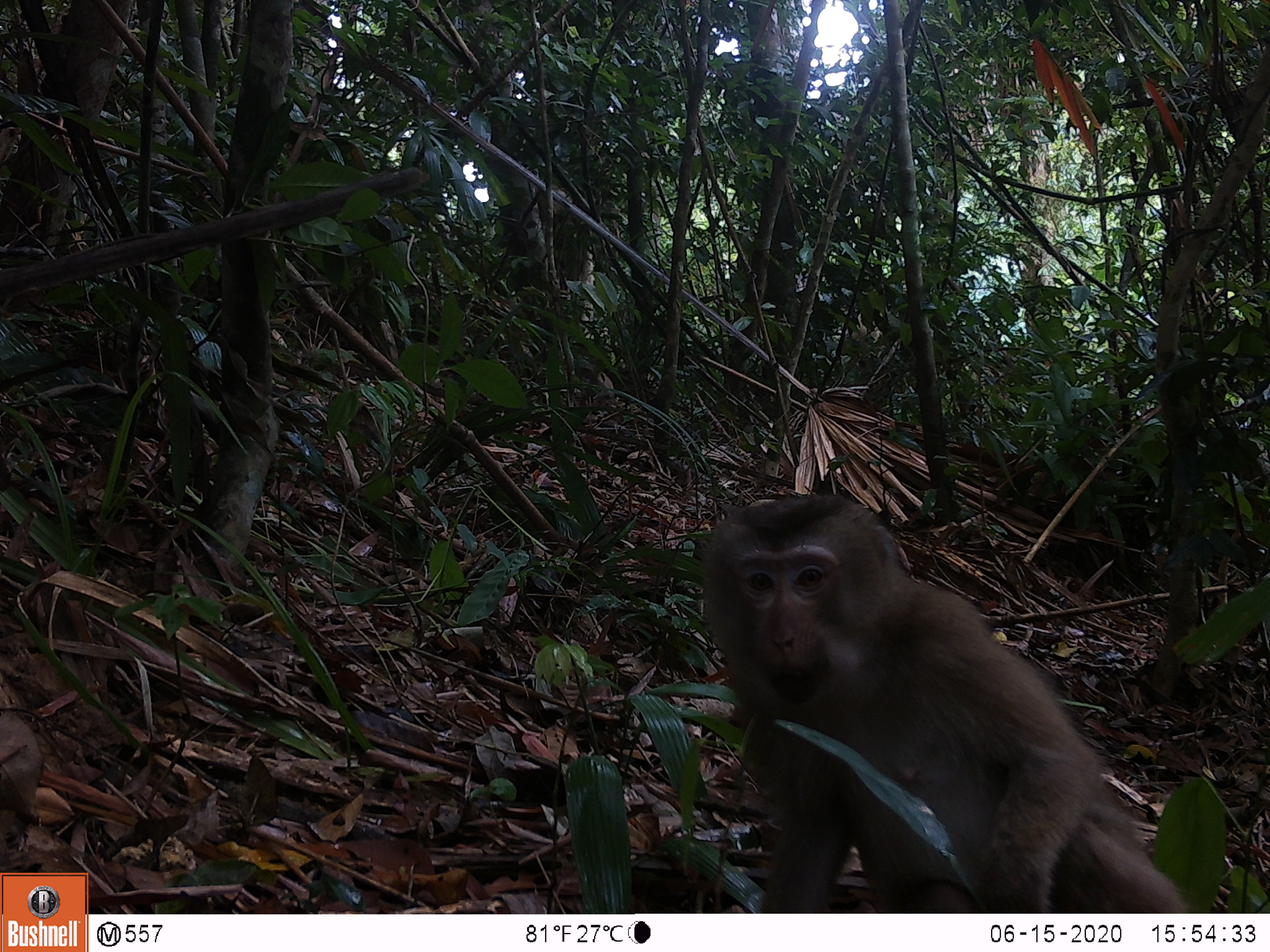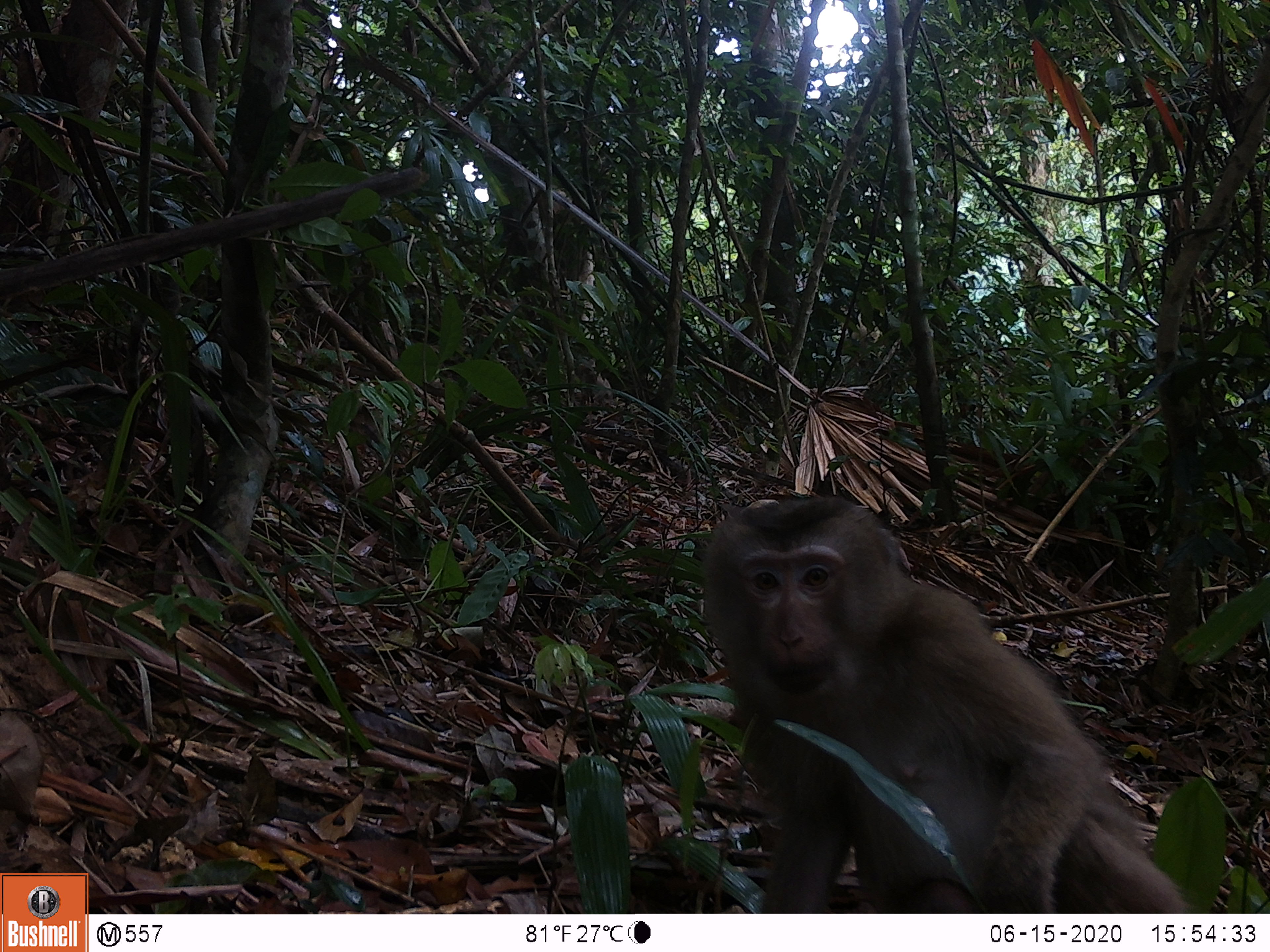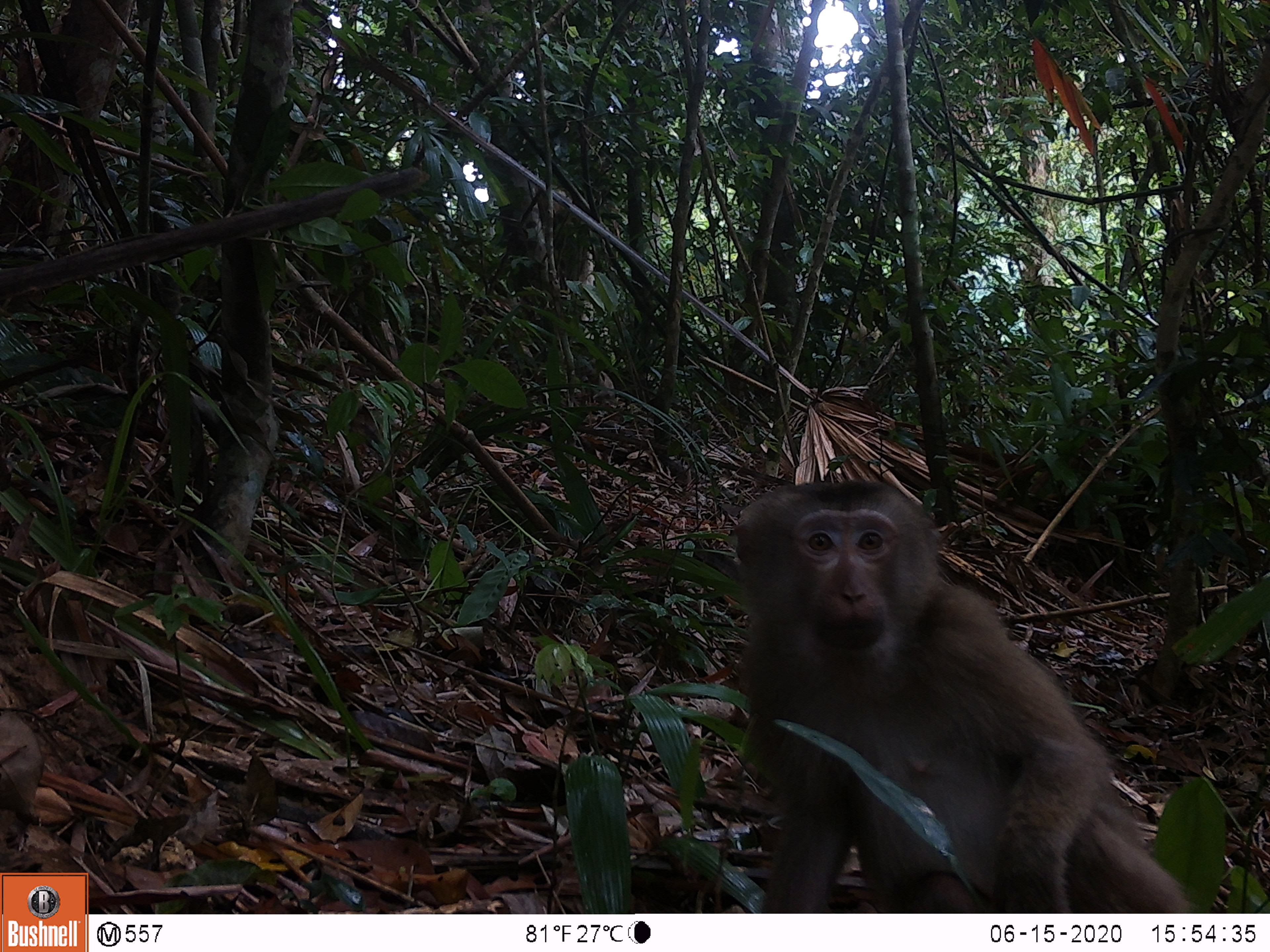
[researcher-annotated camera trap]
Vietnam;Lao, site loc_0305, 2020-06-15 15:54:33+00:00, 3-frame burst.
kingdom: Animalia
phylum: Chordata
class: Mammalia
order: Primates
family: Cercopithecidae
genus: Macaca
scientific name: Macaca nemestrina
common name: pig-tailed macaque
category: pig tailed macaque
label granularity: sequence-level